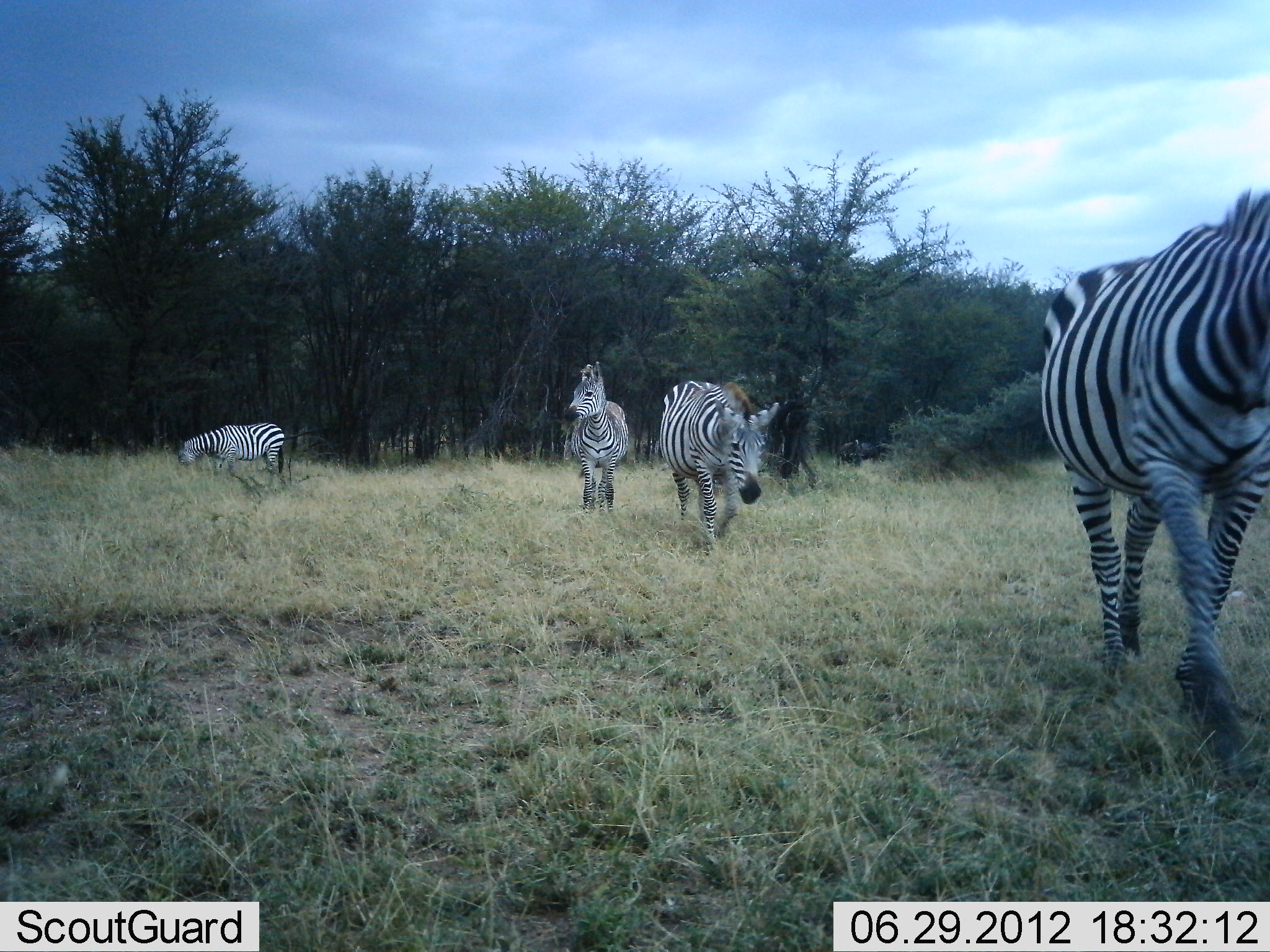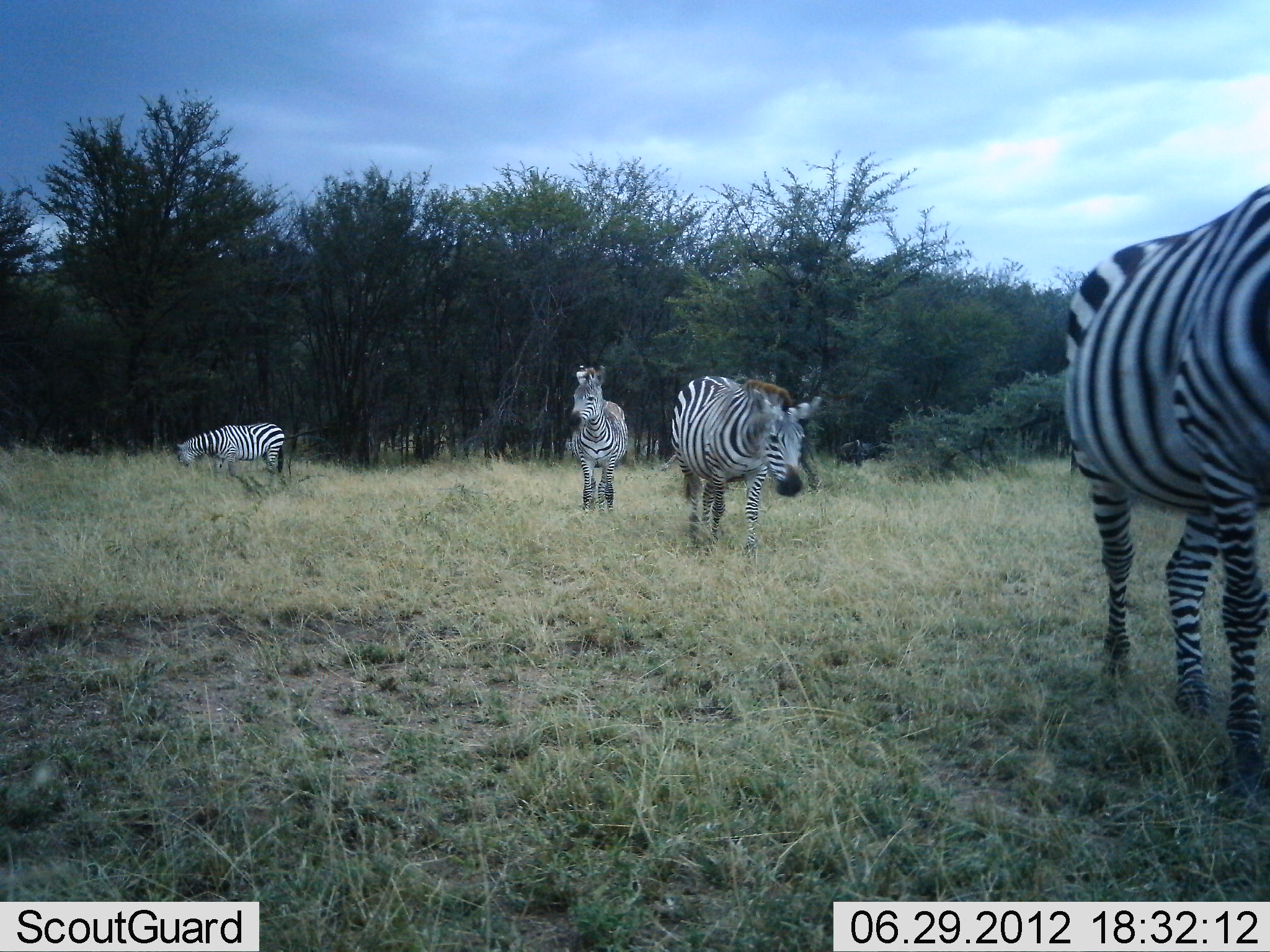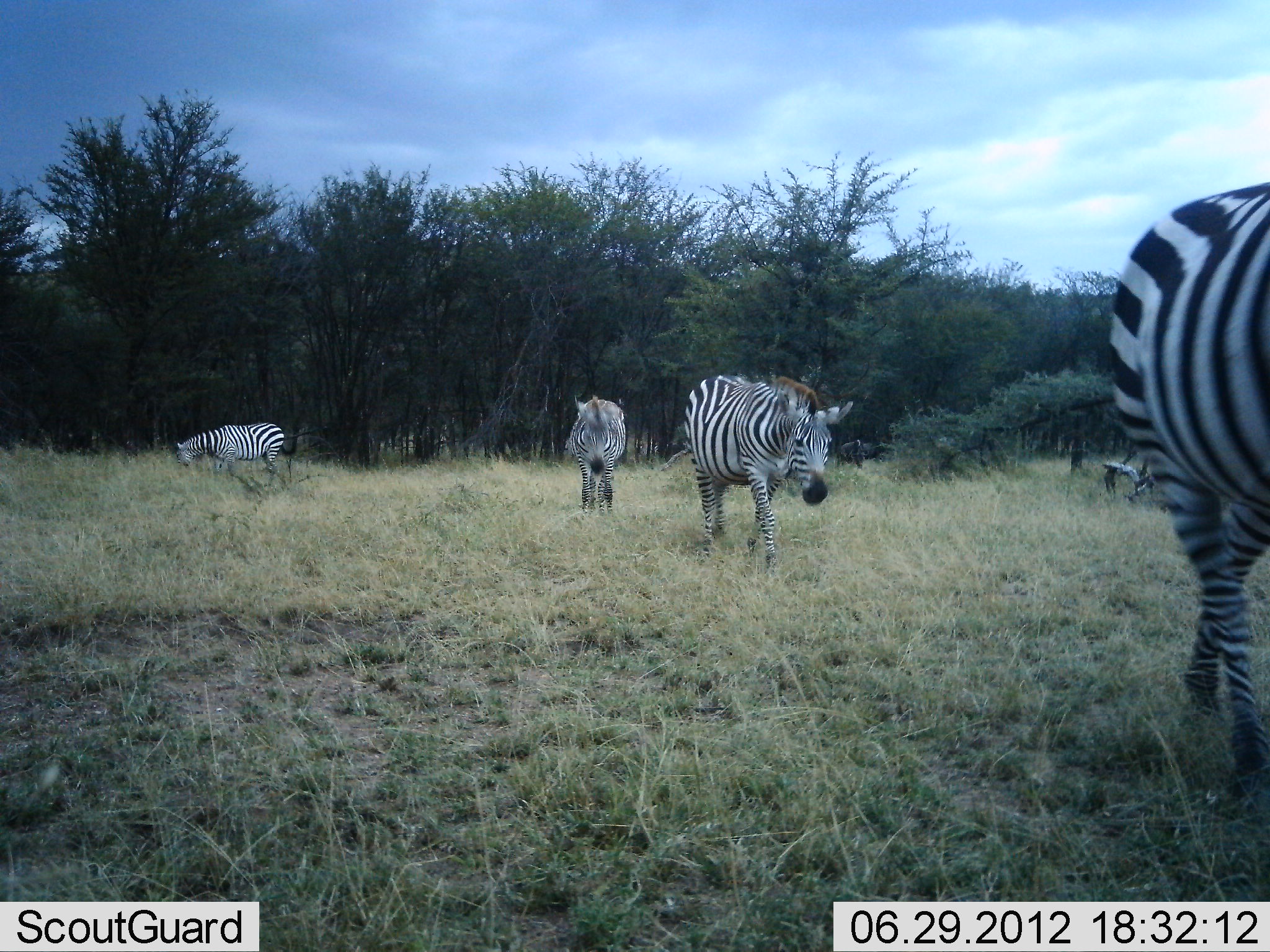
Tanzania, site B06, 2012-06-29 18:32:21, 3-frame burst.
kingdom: Animalia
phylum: Chordata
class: Mammalia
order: Perissodactyla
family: Equidae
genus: Equus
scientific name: Equus quagga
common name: plains zebra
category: zebra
Zebra (plains zebra) (Equus quagga), count 4. Behavior (volunteer vote fractions): standing 55%, resting 0%, moving 91%, interacting 9%. Young present (vote fraction): 0%. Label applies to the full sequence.